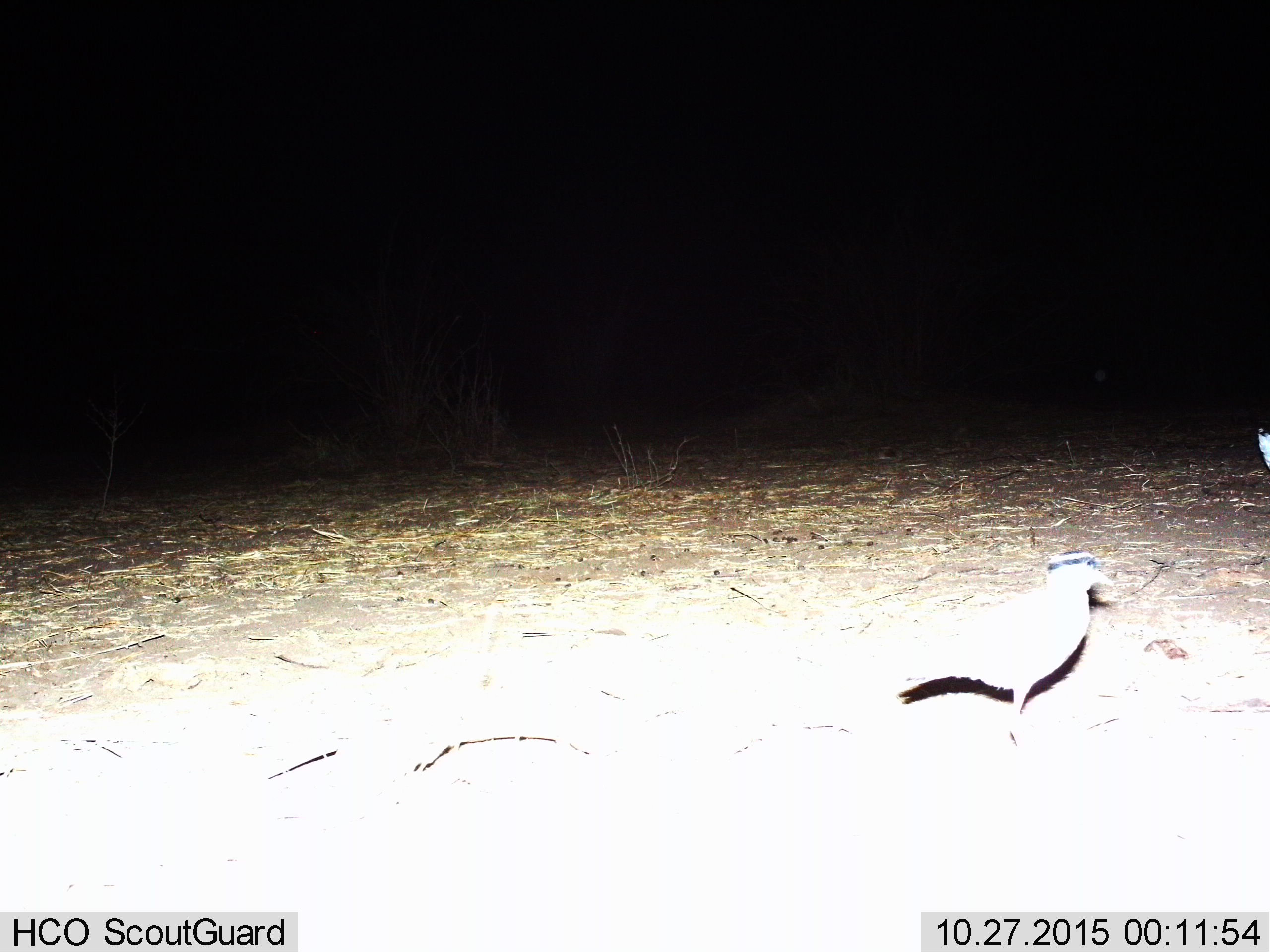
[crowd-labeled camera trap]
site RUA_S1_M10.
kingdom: Animalia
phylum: Chordata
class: Aves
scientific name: Aves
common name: bird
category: birdother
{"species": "birdother (bird) (Aves)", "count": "1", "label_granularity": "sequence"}